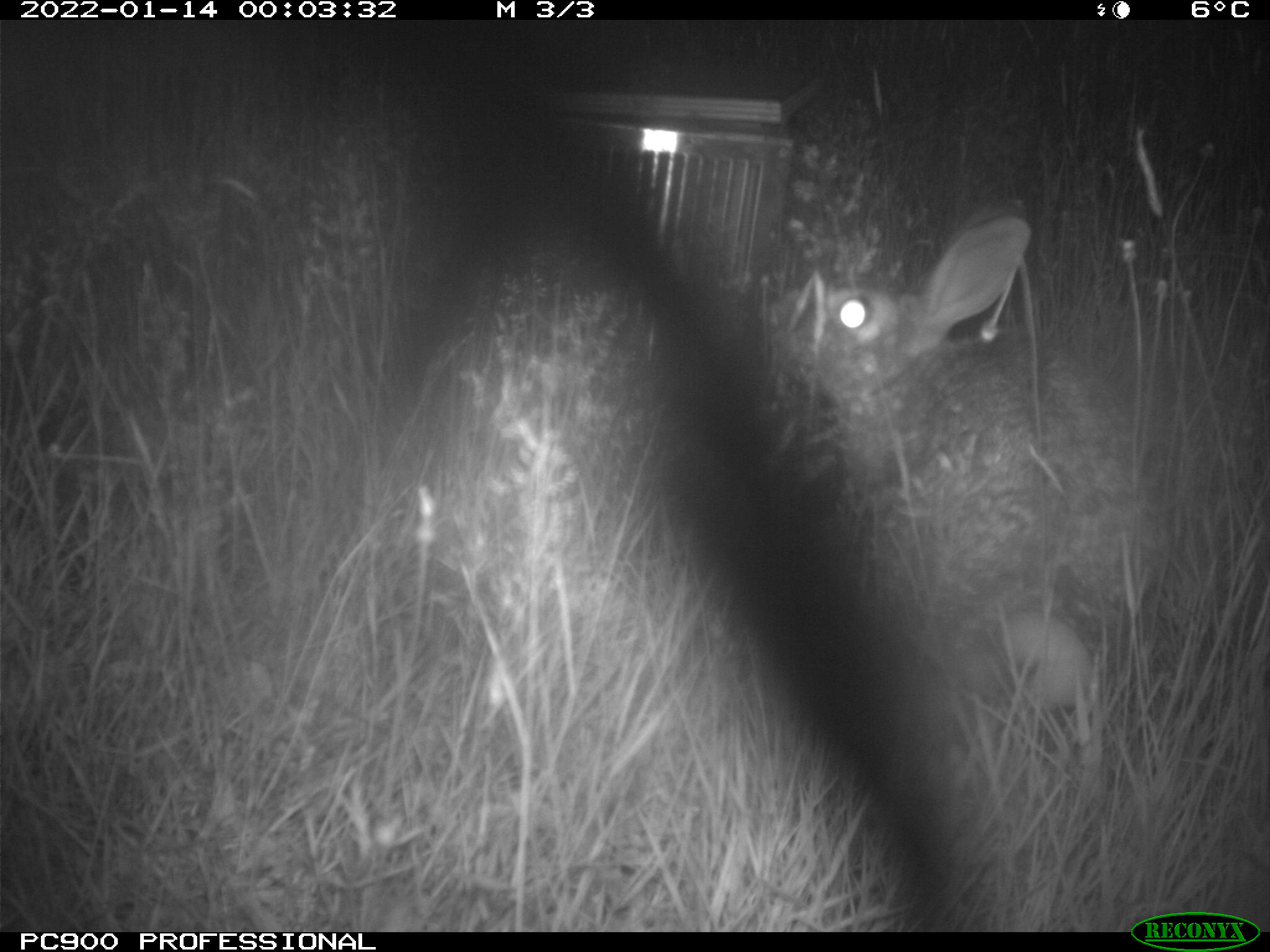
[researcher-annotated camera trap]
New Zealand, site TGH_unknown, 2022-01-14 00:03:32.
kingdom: Animalia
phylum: Chordata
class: Mammalia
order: Lagomorpha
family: Leporidae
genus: Oryctolagus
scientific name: Oryctolagus cuniculus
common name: european rabbit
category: rabbit